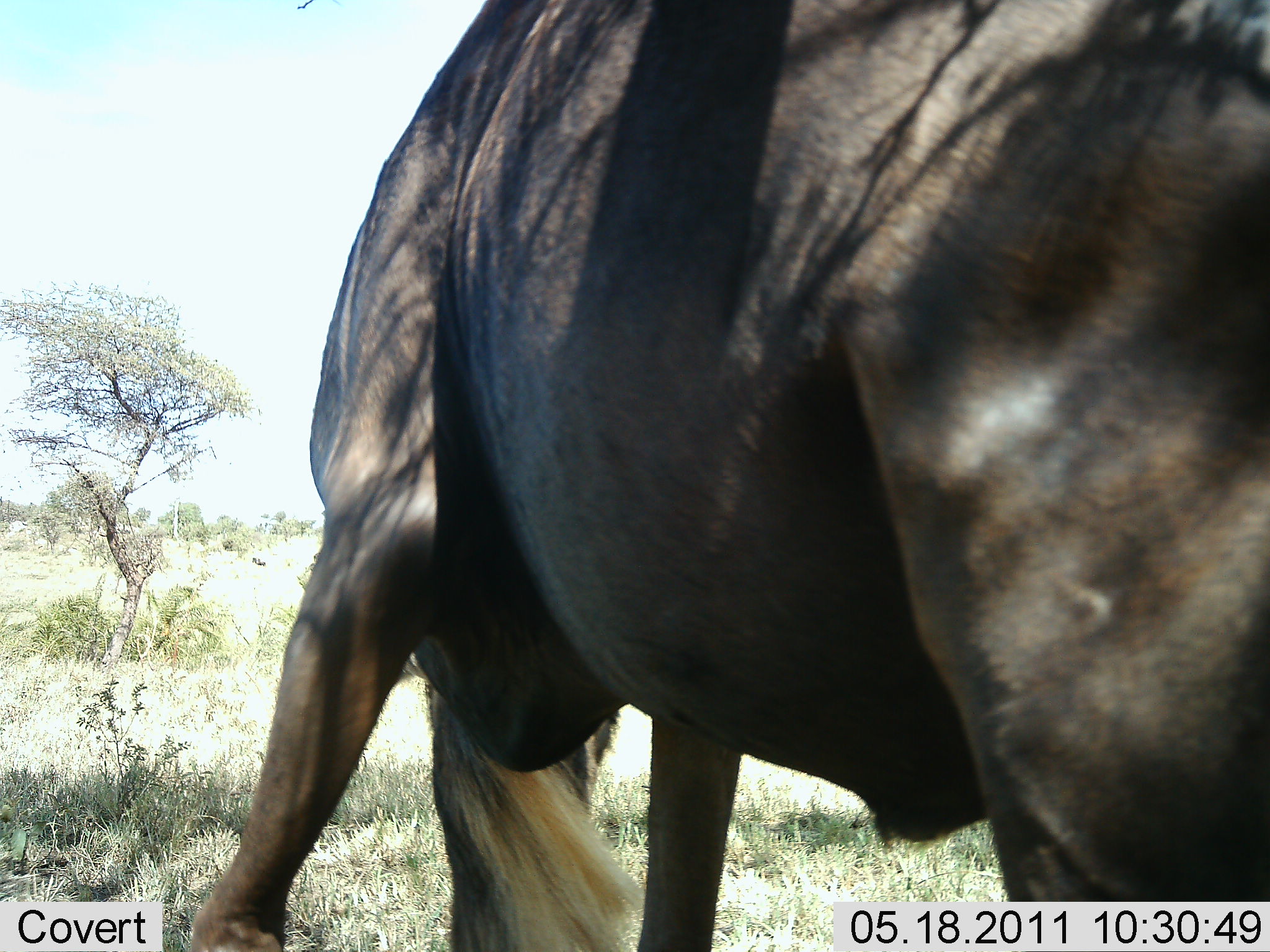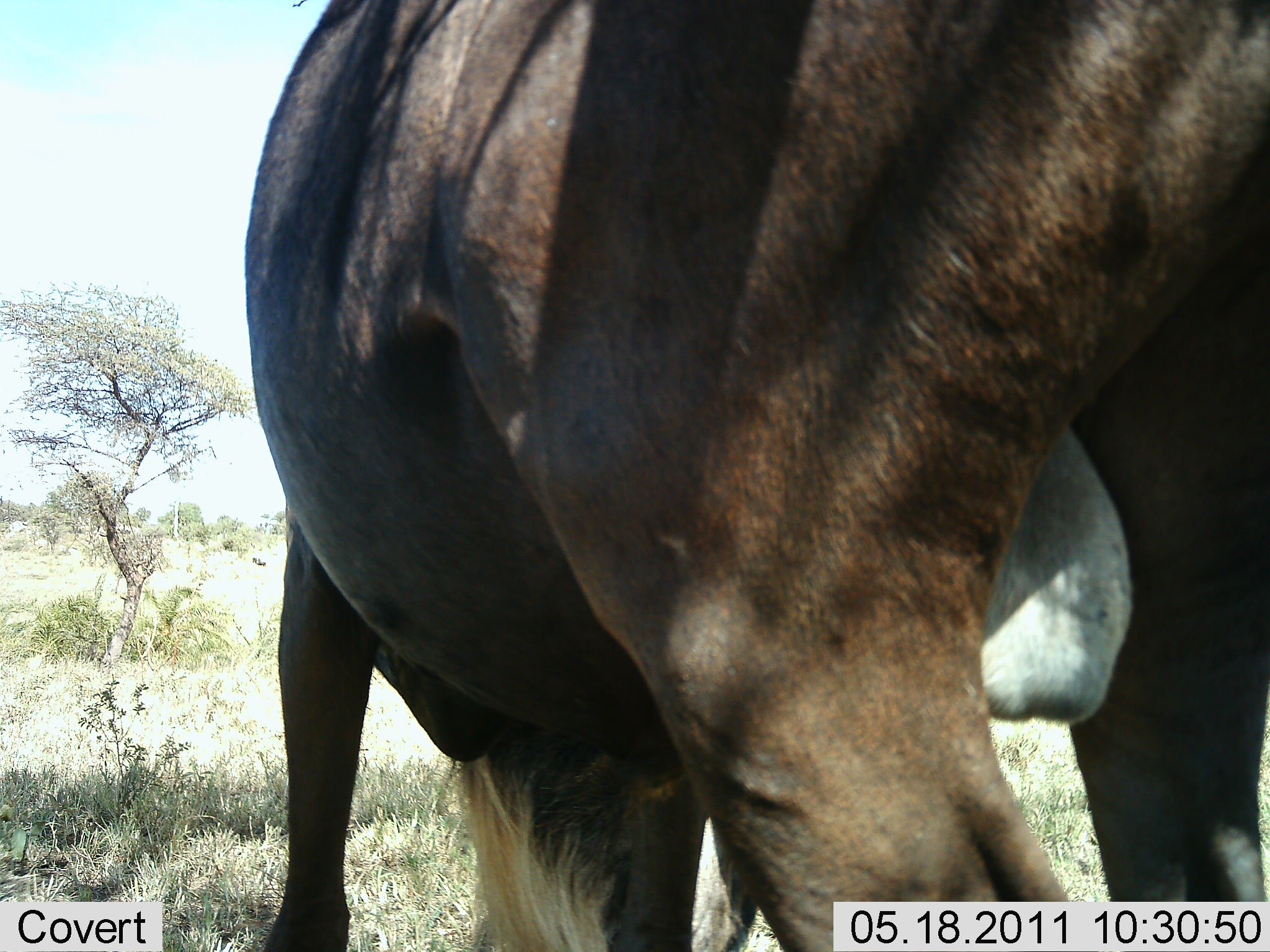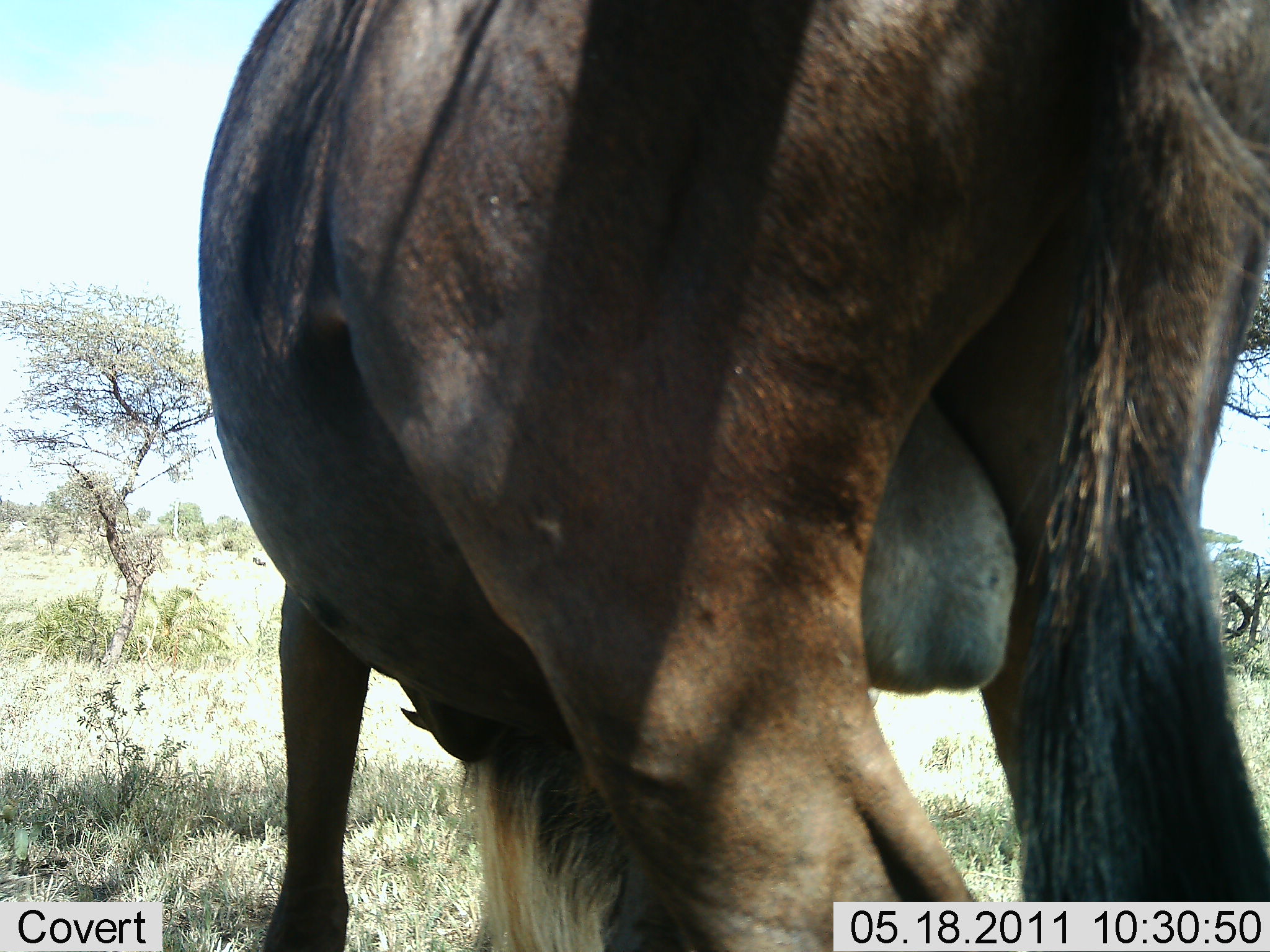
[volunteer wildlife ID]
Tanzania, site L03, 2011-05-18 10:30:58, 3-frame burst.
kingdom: Animalia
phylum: Chordata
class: Mammalia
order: Artiodactyla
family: Bovidae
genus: Connochaetes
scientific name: Connochaetes taurinus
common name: blue wildebeest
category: wildebeest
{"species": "wildebeest (blue wildebeest) (Connochaetes taurinus)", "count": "1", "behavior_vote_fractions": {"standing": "60%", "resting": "0%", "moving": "13%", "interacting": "0%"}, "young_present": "0%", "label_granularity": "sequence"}